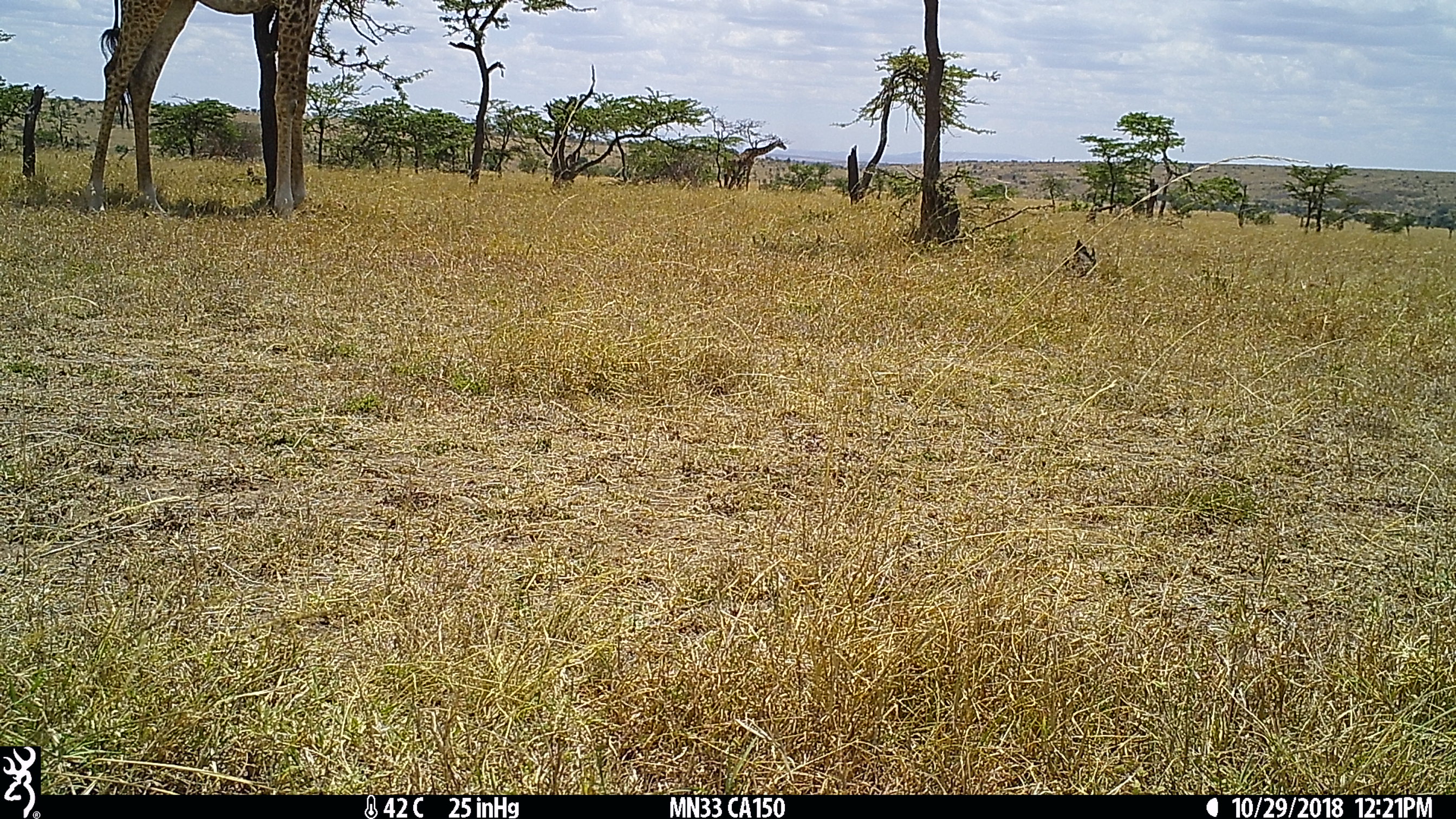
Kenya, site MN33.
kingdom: Animalia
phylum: Chordata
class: Mammalia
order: Artiodactyla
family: Giraffidae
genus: Giraffa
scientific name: Giraffa camelopardalis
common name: northern giraffe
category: giraffe